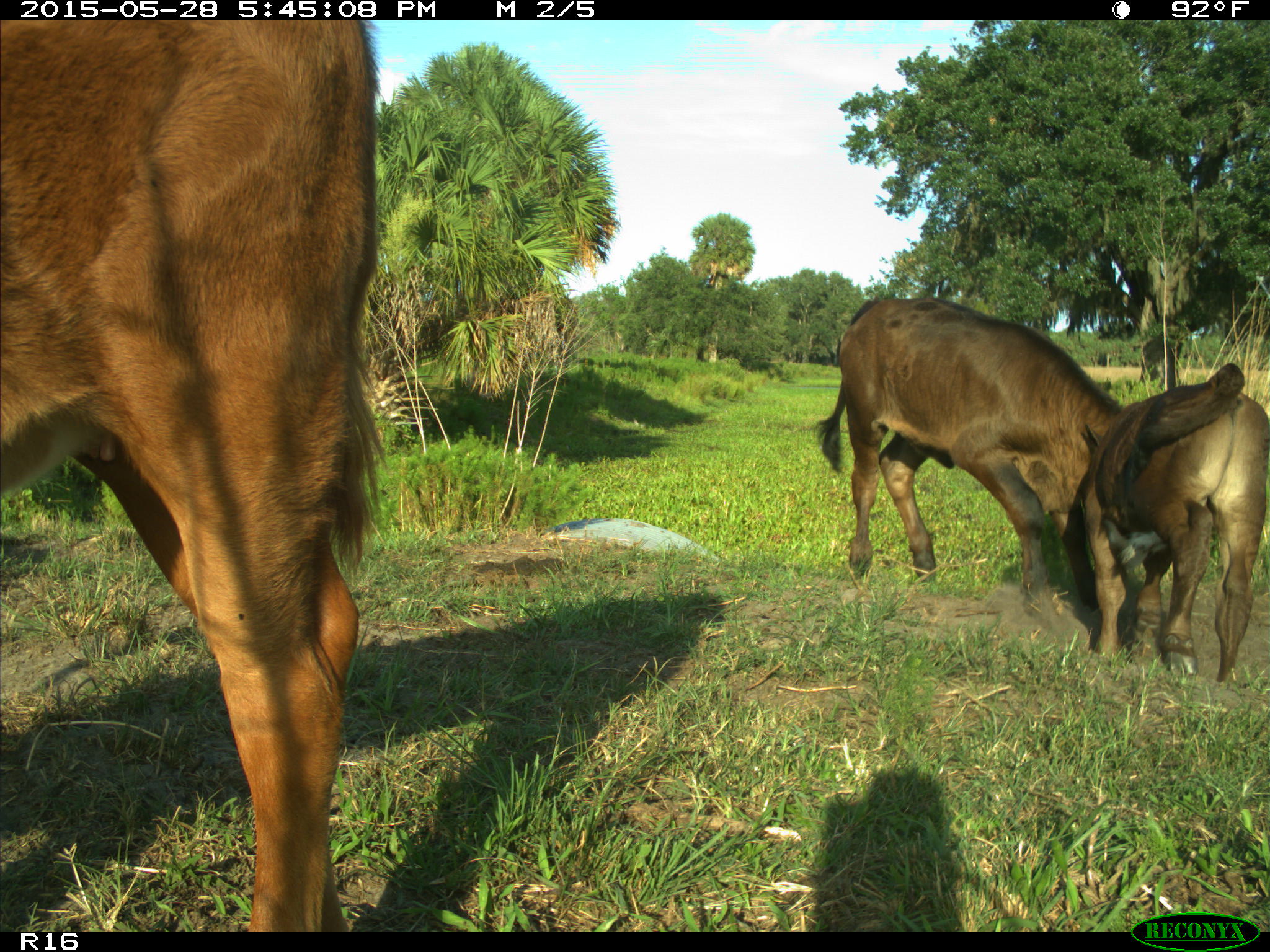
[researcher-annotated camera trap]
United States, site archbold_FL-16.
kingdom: Animalia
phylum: Chordata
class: Mammalia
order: Artiodactyla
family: Bovidae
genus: Bos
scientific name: Bos taurus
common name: domestic cow